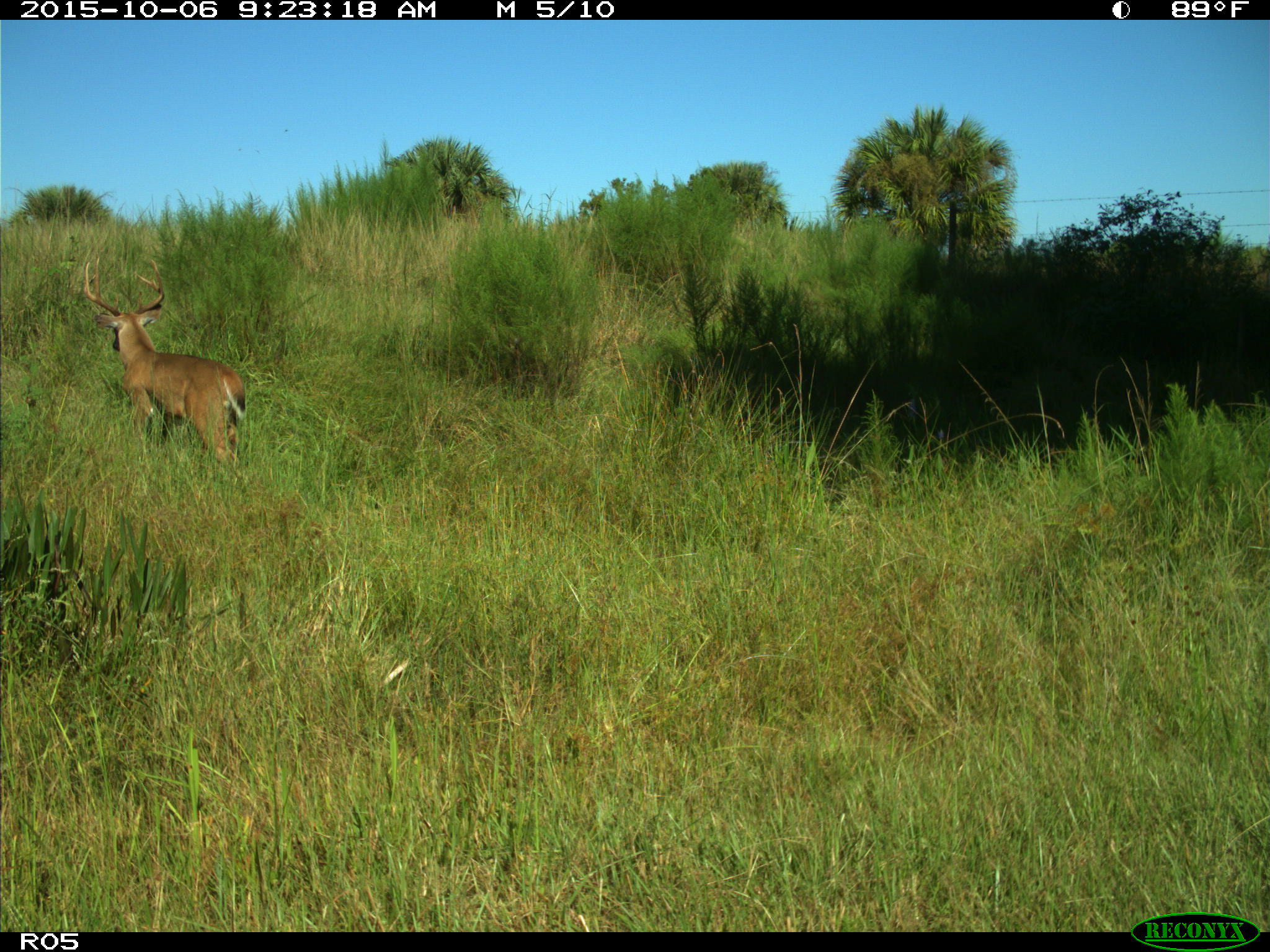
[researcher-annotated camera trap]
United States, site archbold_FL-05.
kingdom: Animalia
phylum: Chordata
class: Mammalia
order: Artiodactyla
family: Cervidae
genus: Odocoileus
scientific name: Odocoileus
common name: deer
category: unidentified deer